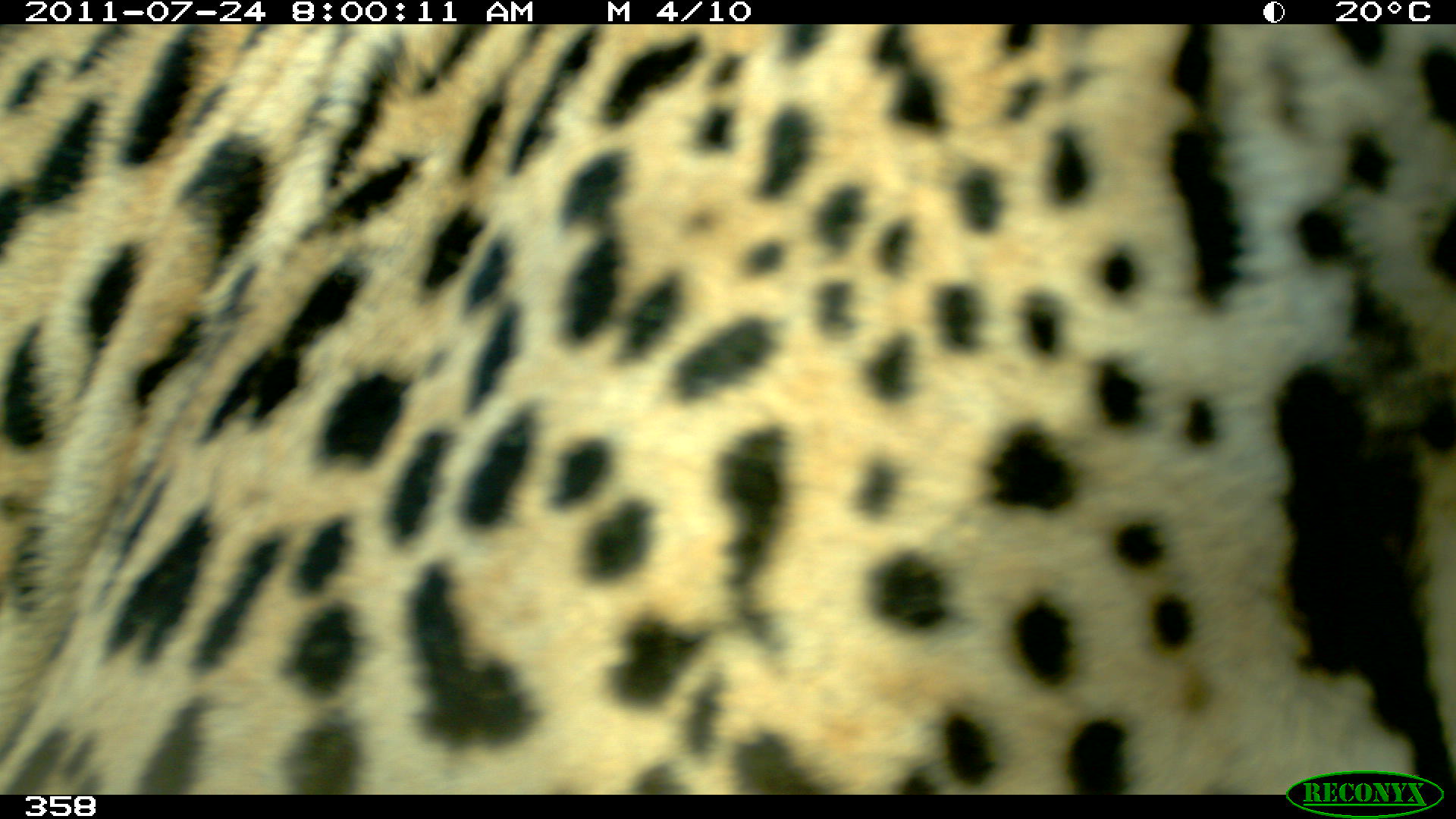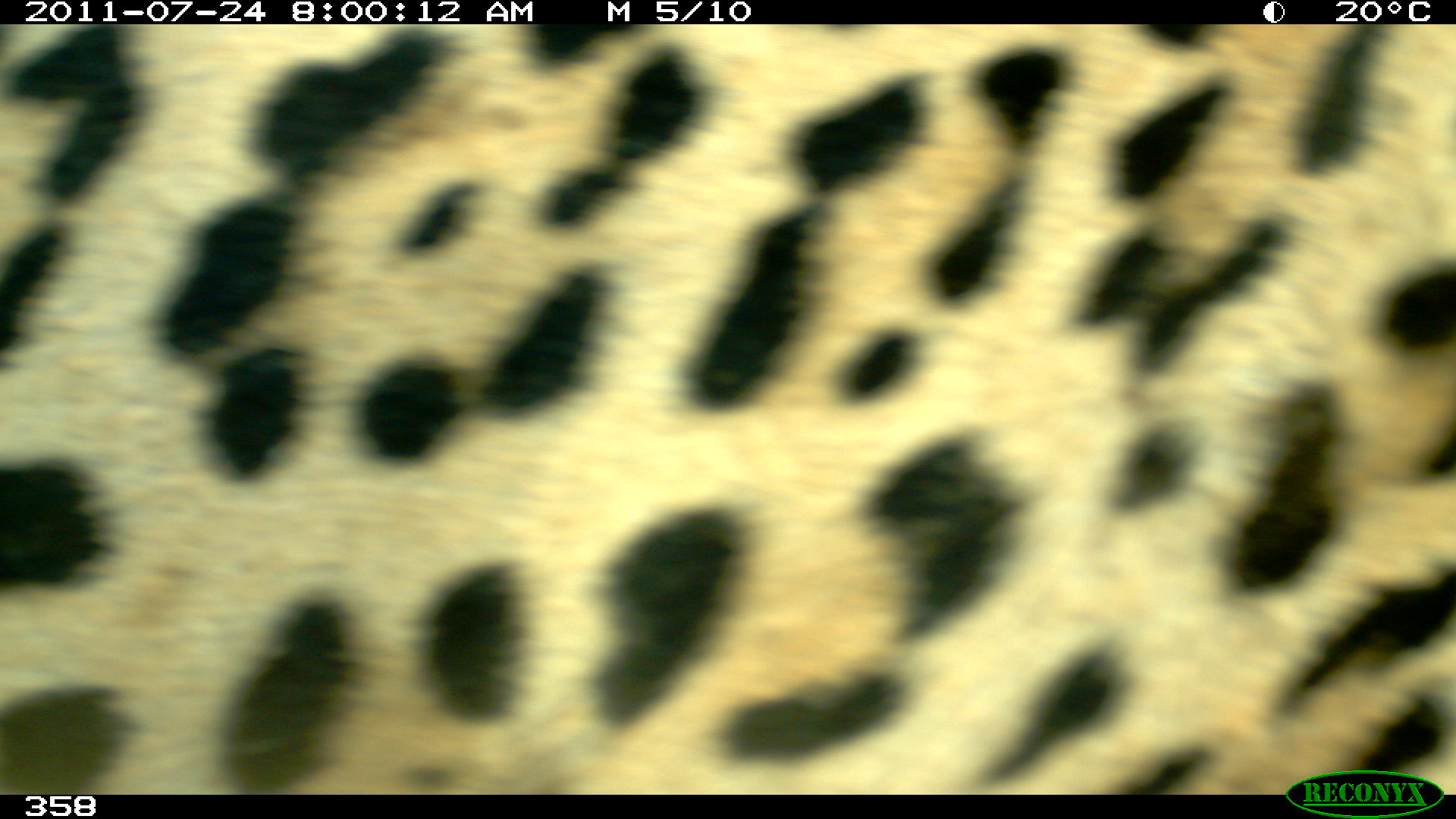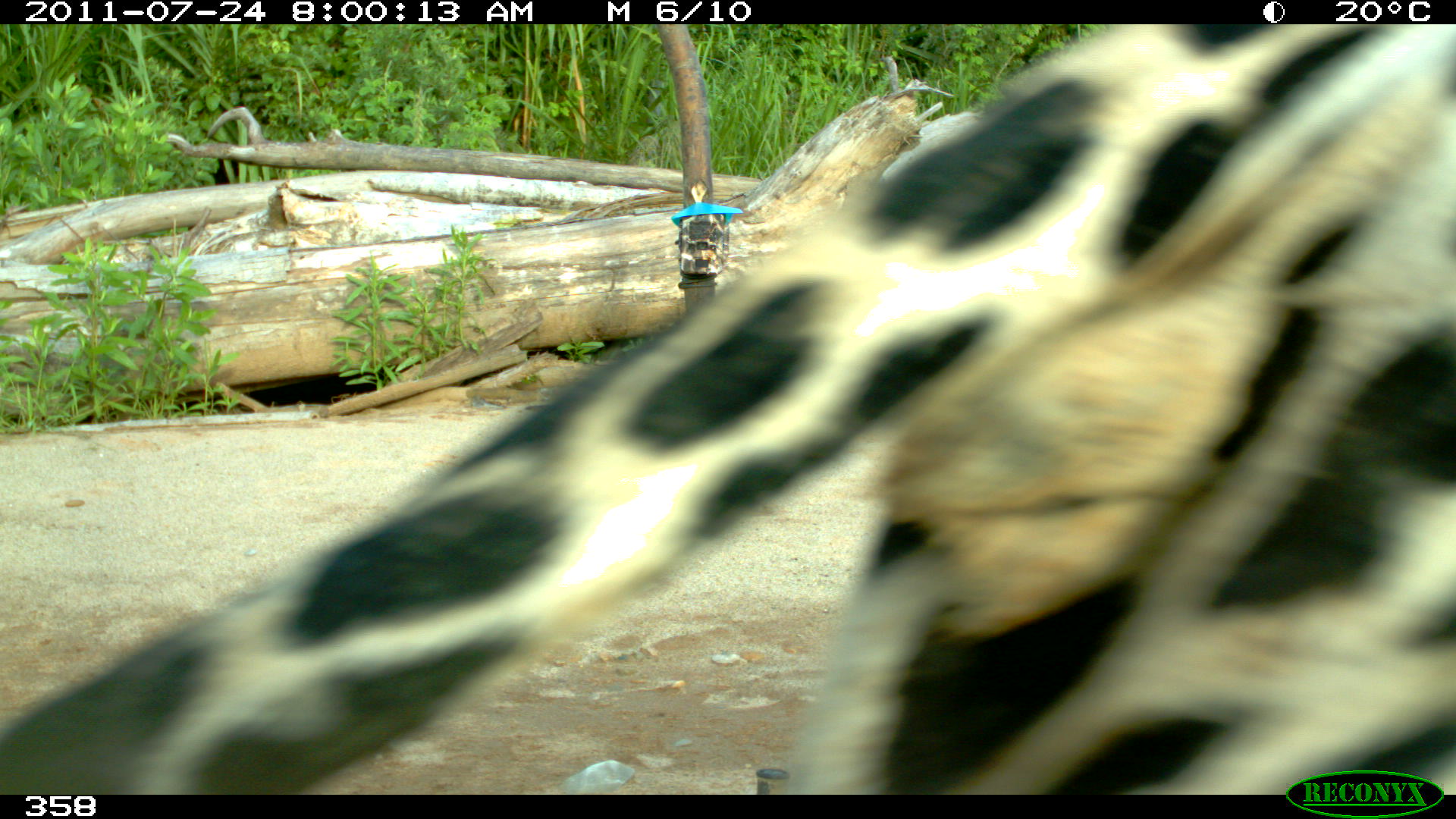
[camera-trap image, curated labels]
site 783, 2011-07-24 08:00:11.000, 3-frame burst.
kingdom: Animalia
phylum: Chordata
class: Mammalia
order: Carnivora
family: Felidae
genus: Panthera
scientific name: Panthera onca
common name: jaguar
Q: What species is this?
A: Panthera onca (jaguar).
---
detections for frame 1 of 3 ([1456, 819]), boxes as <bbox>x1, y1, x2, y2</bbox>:
panthera onca: <bbox>0, 23, 1456, 792</bbox>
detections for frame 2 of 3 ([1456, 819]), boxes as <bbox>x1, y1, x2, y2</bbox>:
panthera onca: <bbox>0, 23, 1456, 792</bbox>